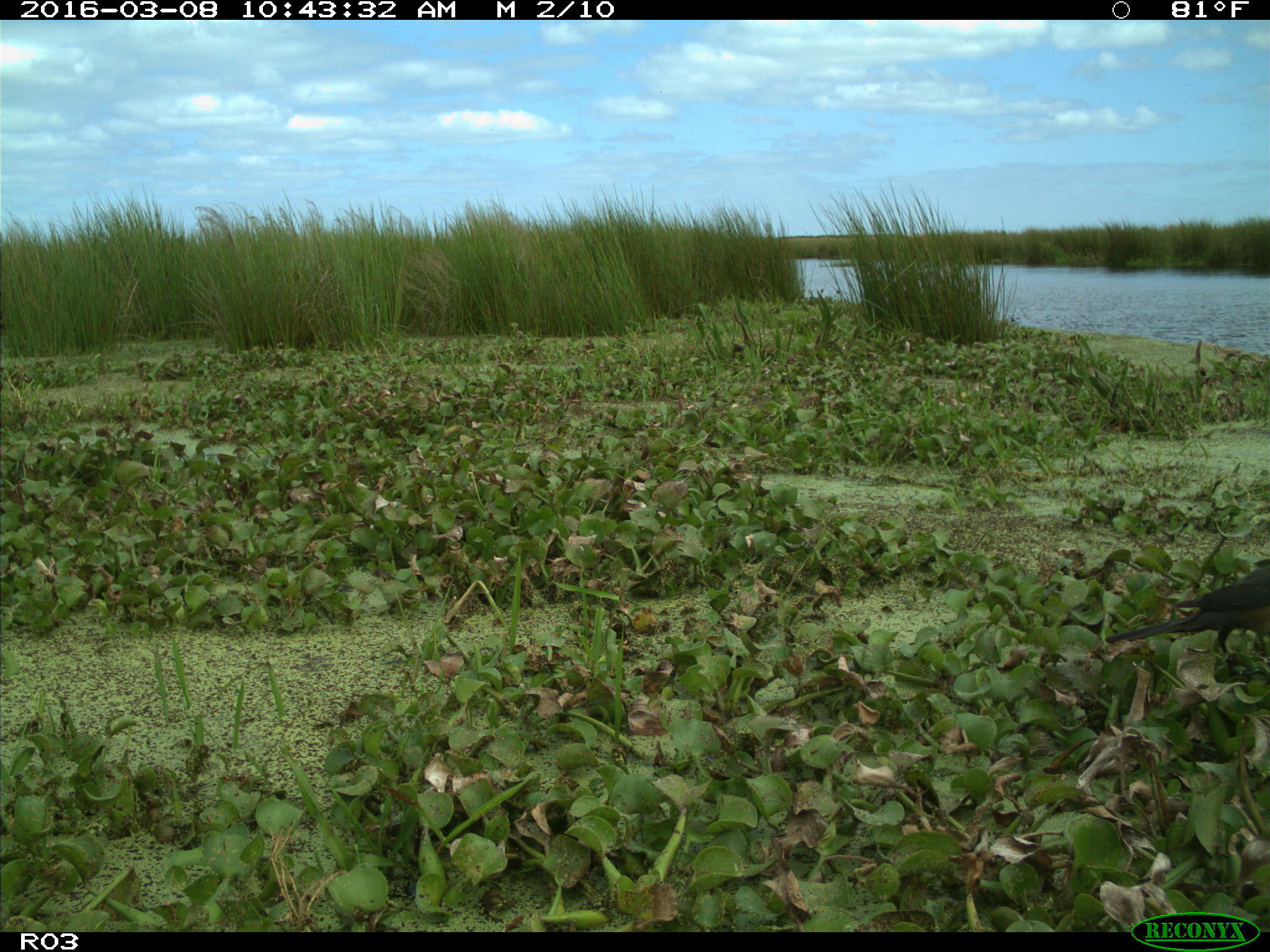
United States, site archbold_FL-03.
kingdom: Animalia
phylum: Chordata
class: Aves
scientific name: Aves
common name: birds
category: unidentified bird